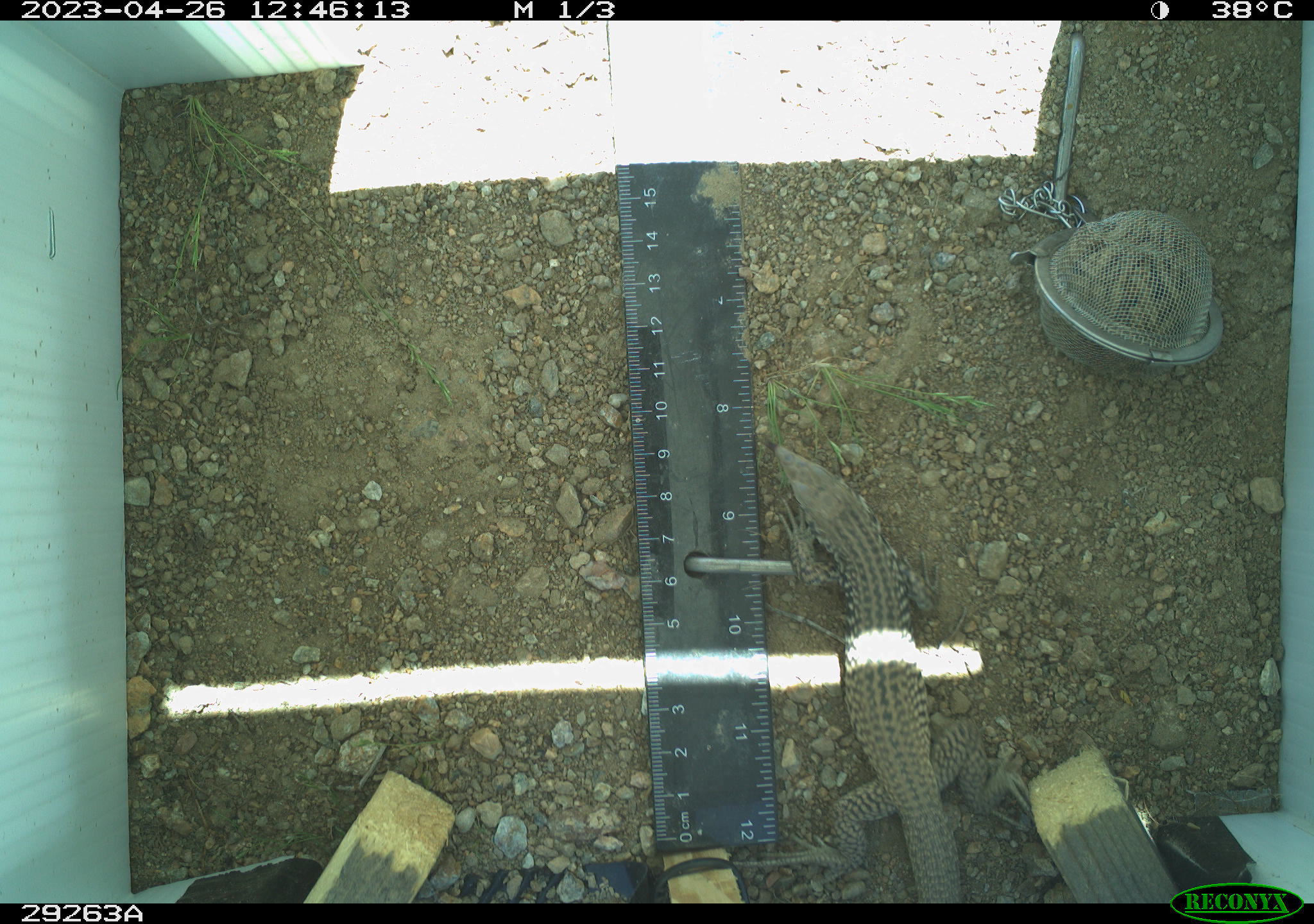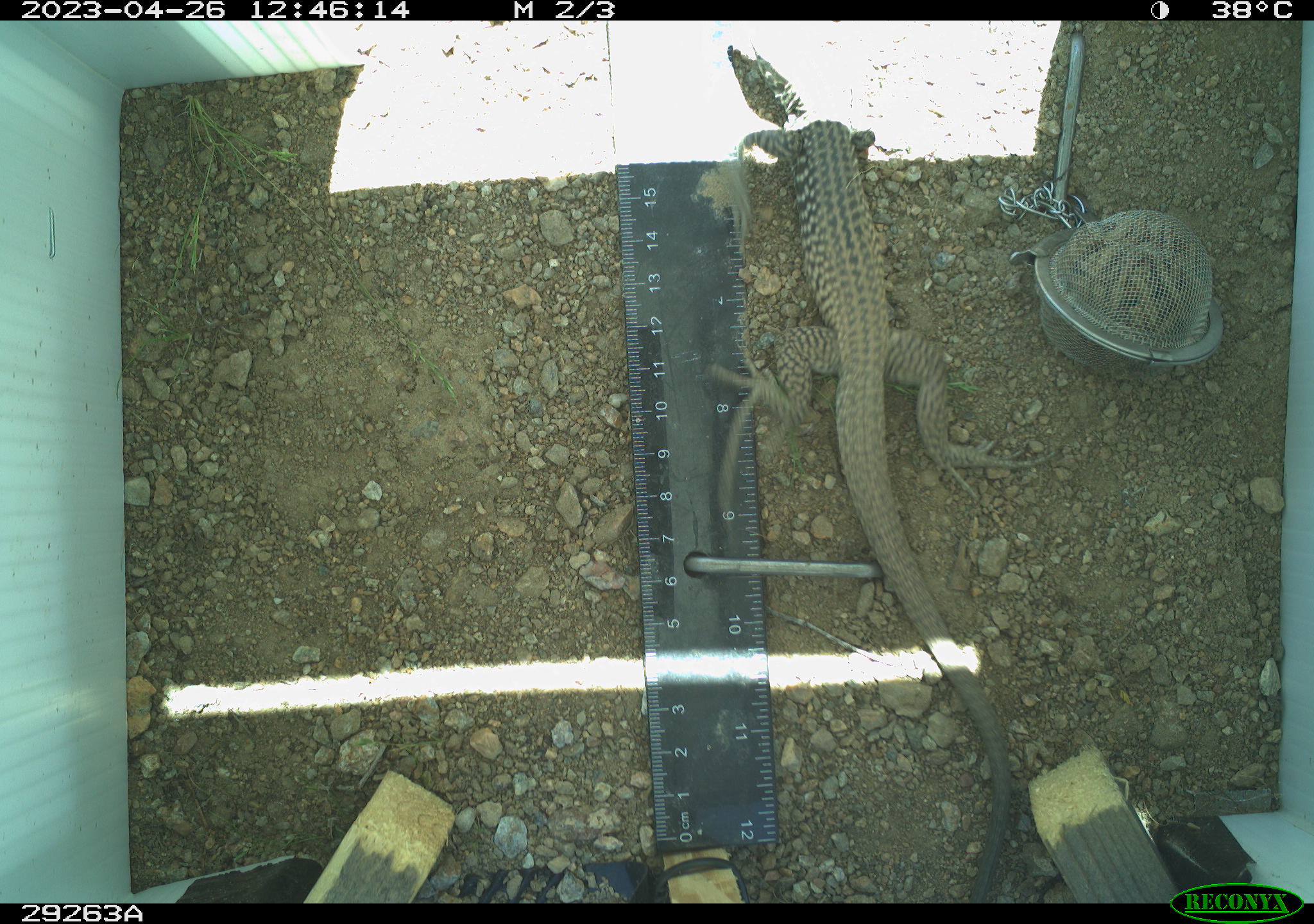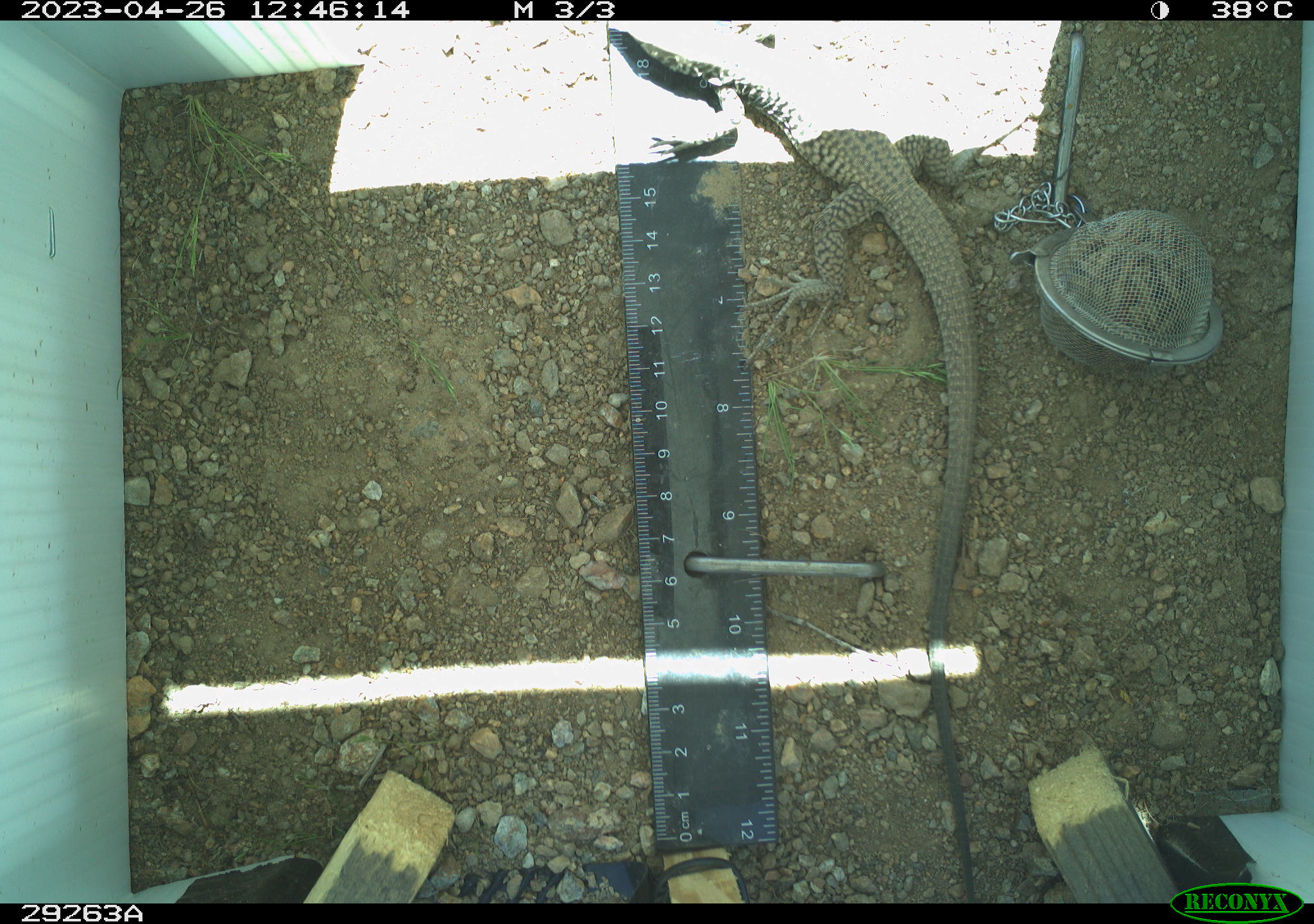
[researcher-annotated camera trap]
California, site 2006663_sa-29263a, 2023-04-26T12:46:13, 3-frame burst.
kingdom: Animalia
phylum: Chordata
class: Reptilia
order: Squamata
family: Teiidae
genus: Aspidoscelis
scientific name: Aspidoscelis tigris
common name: western whiptail